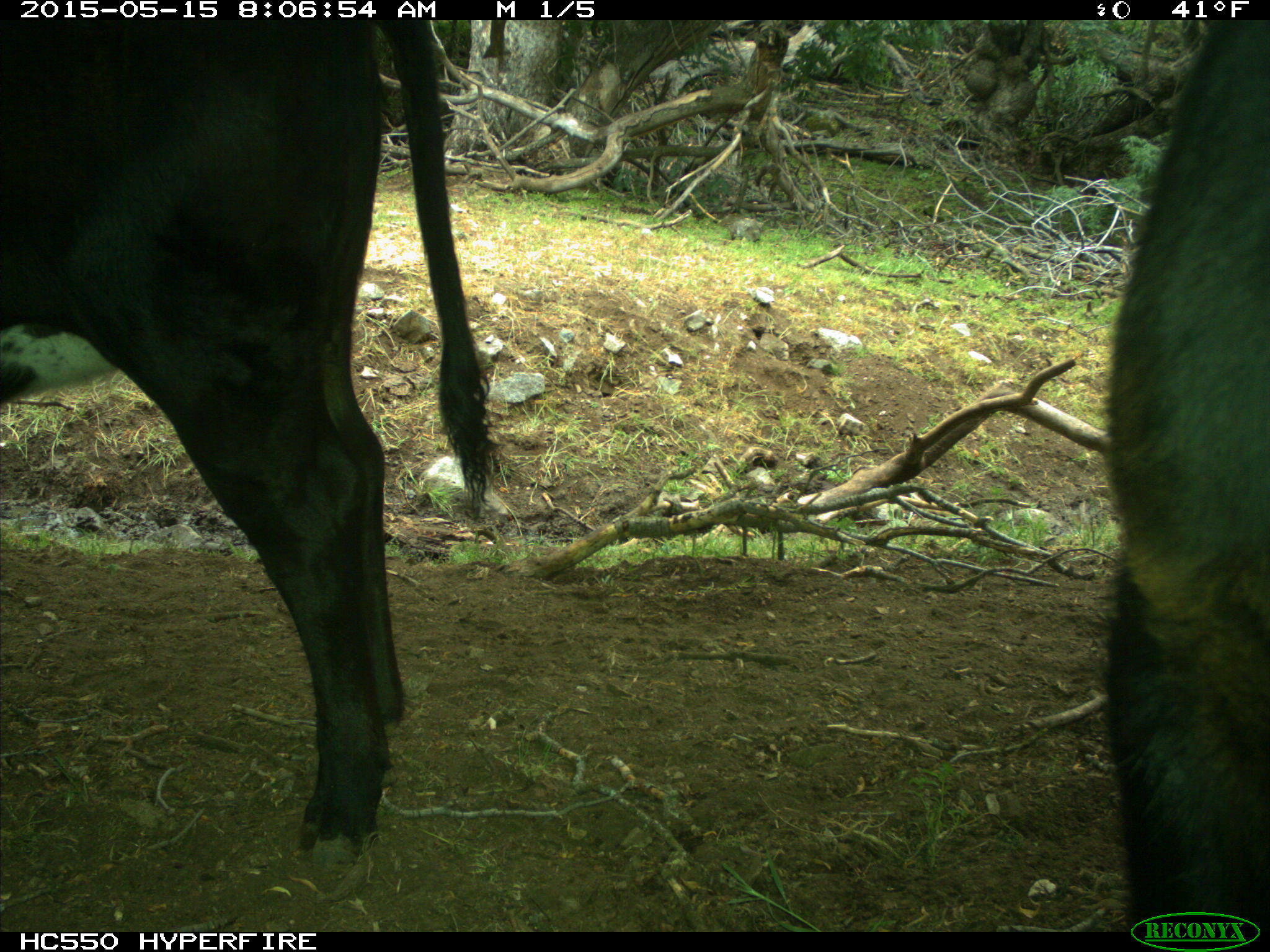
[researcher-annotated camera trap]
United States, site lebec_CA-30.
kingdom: Animalia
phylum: Chordata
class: Mammalia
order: Artiodactyla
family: Bovidae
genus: Bos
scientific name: Bos taurus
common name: domestic cow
Bos taurus (domestic cow).